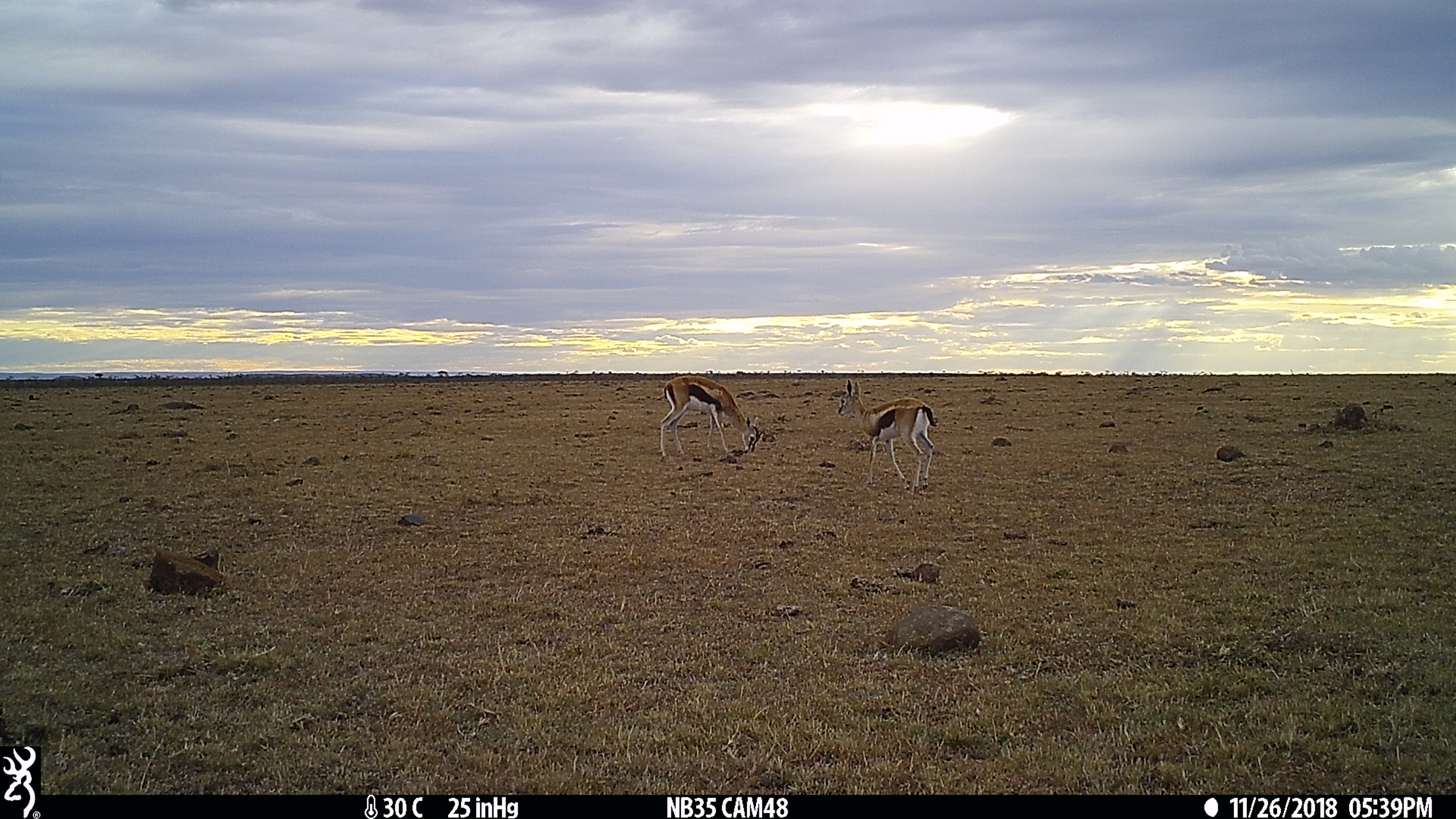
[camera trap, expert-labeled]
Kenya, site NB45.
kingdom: Animalia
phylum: Chordata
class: Mammalia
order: Artiodactyla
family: Bovidae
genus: Eudorcas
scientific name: Eudorcas thomsonii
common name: thomon's gazelle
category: gazelle thomsons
Gazelle thomsons (thomon's gazelle) (Eudorcas thomsonii).